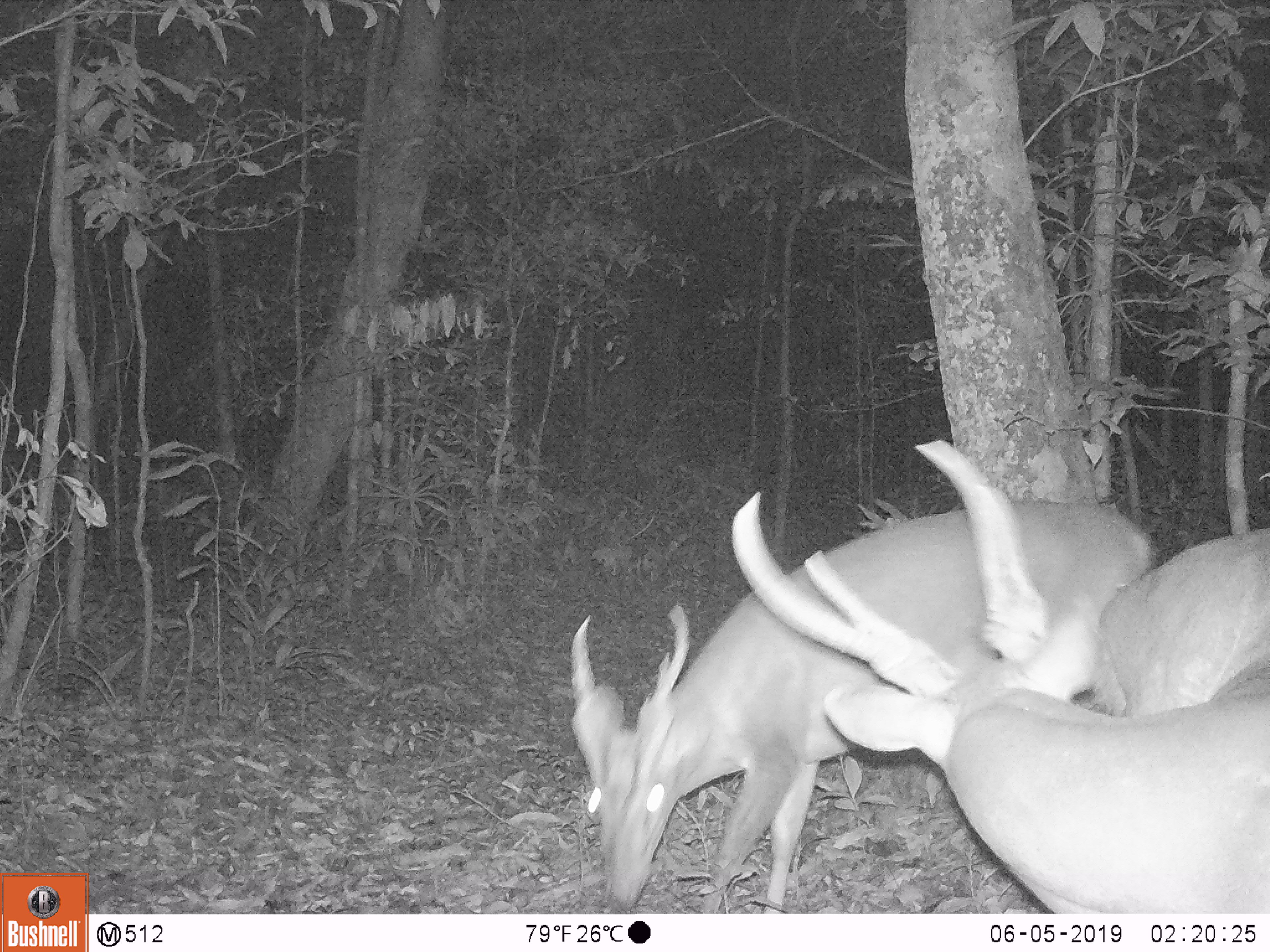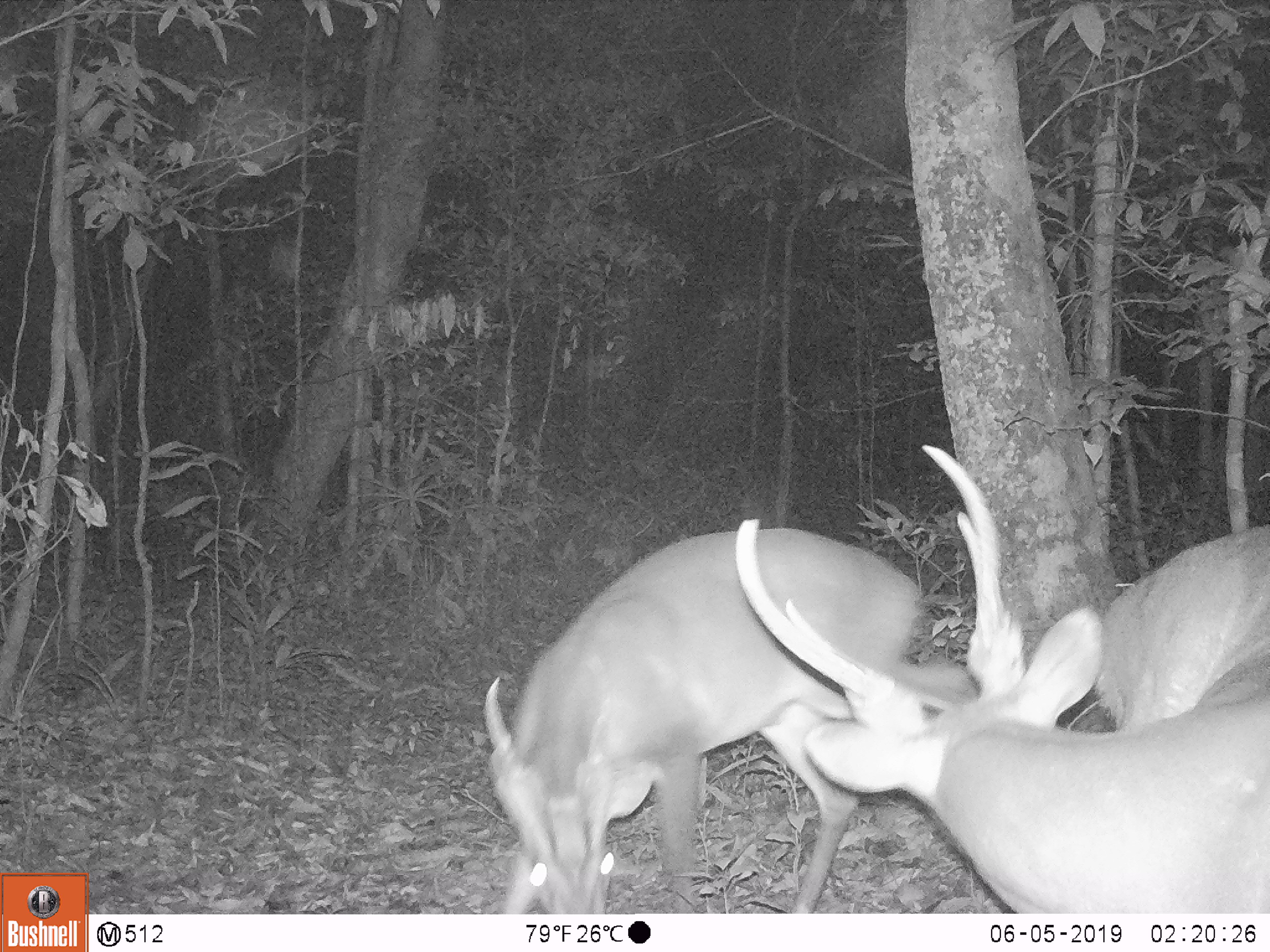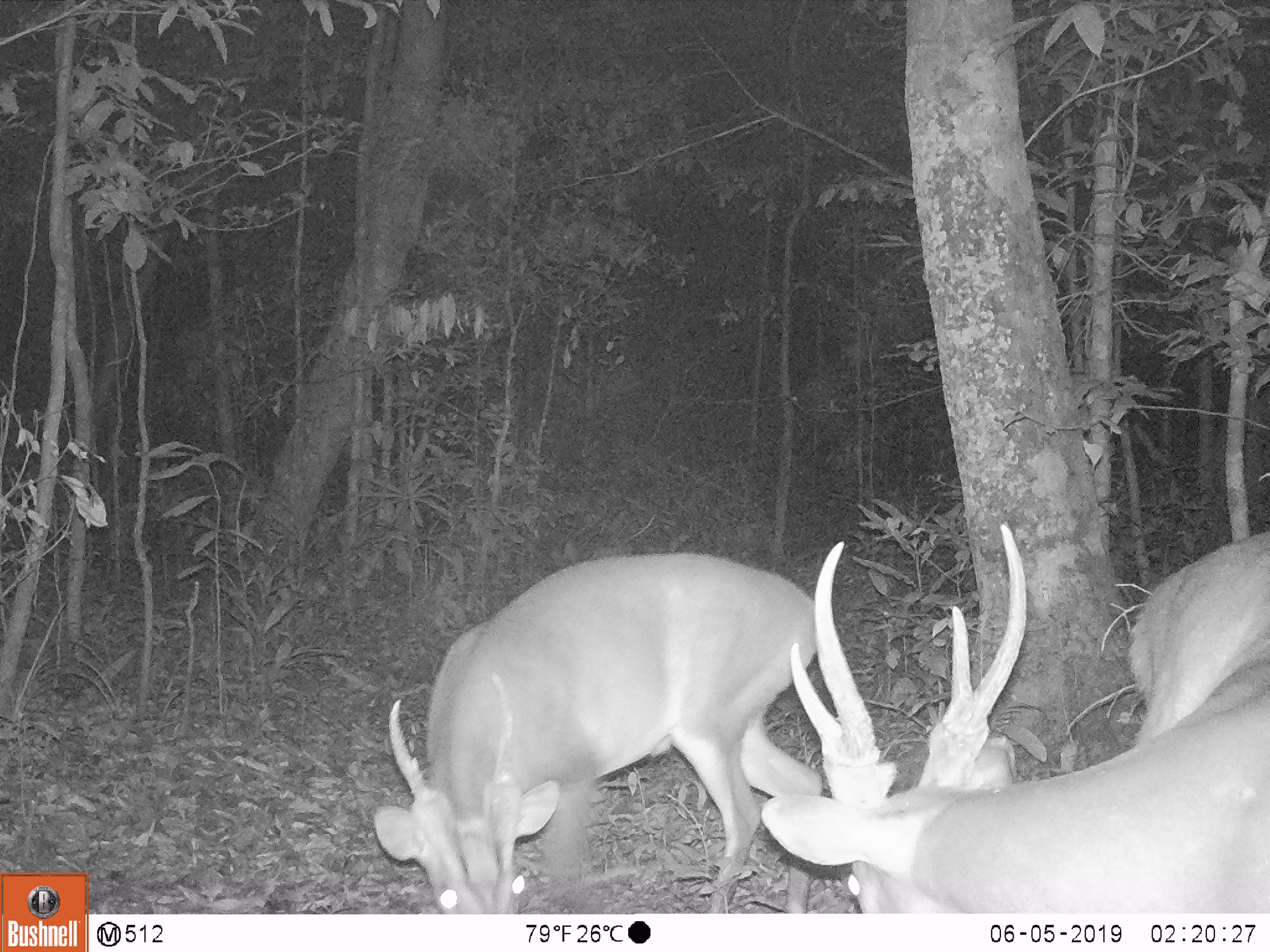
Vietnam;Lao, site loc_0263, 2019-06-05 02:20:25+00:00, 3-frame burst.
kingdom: Animalia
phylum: Chordata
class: Mammalia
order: Artiodactyla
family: Cervidae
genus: Muntiacus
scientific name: Muntiacus vuquangensis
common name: large-antlered muntjac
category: large antlered muntjac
Large antlered muntjac (large-antlered muntjac) (Muntiacus vuquangensis). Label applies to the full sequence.